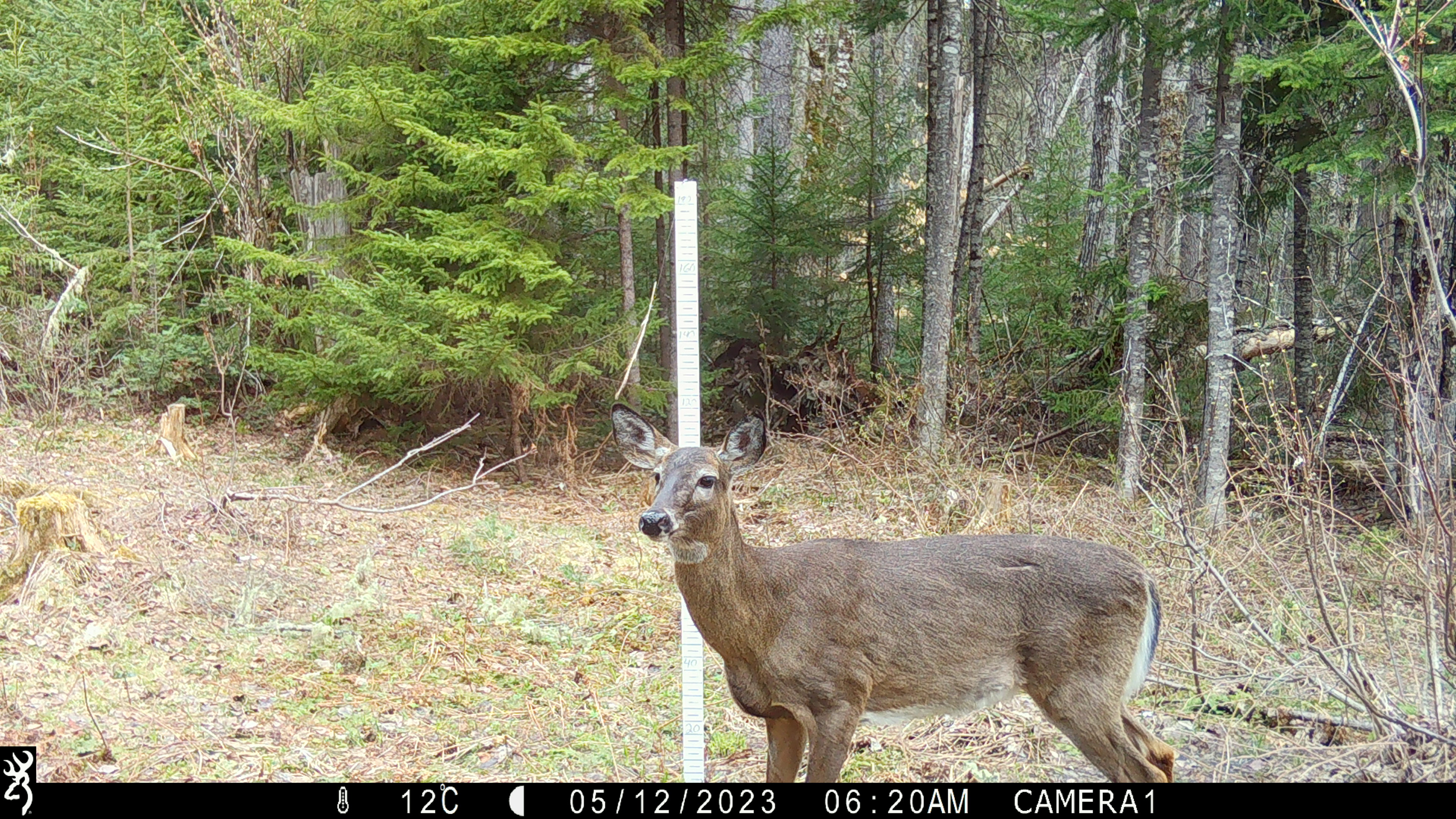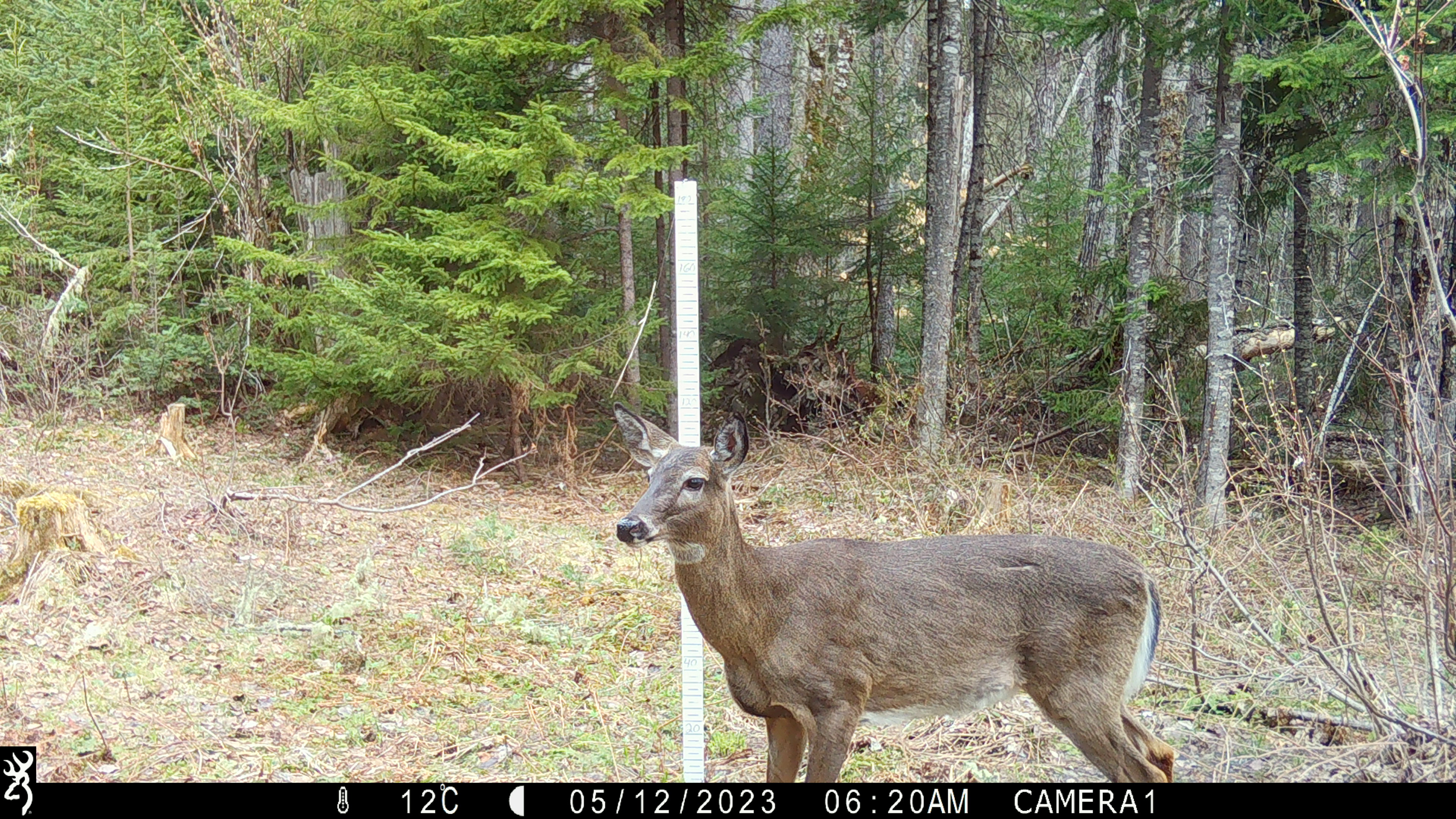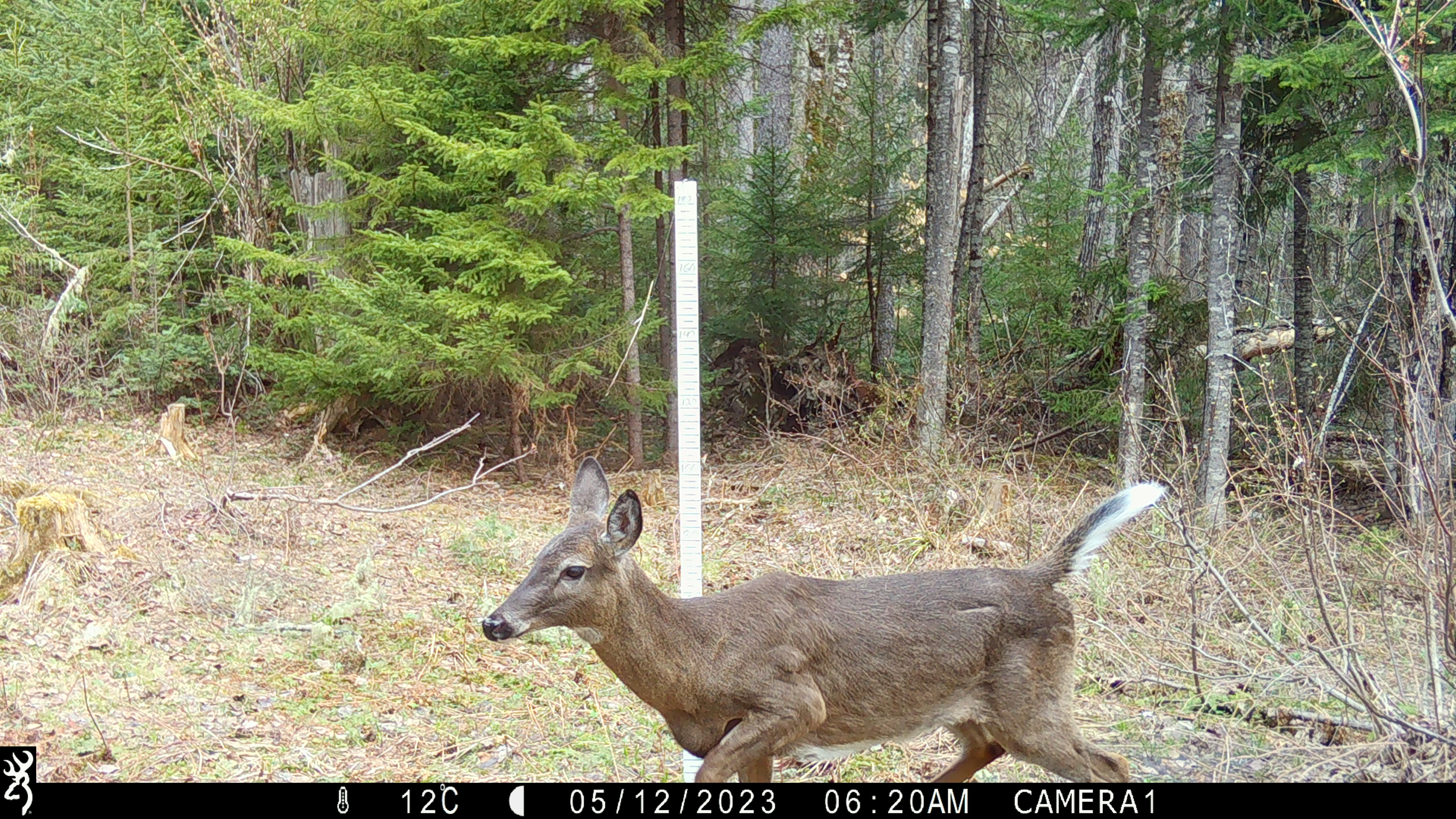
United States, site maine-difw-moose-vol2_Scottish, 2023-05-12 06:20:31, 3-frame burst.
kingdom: Animalia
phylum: Chordata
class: Mammalia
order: Artiodactyla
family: Cervidae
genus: Odocoileus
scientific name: Odocoileus virginianus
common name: white-tailed deer